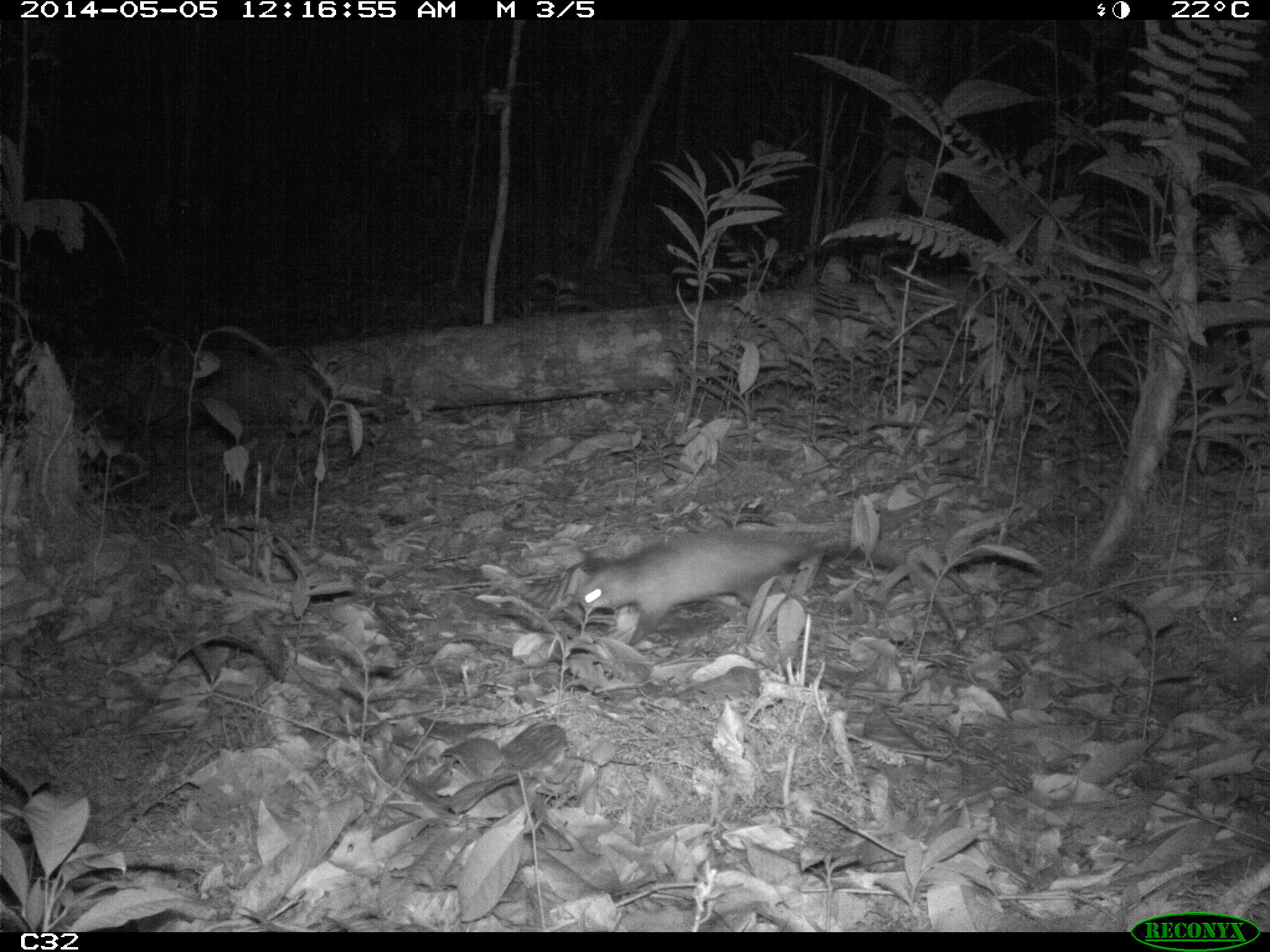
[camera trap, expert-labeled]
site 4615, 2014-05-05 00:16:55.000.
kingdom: Animalia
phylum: Chordata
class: Mammalia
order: Didelphimorphia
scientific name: Didelphimorphia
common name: opossum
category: unknown opossum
Unknown opossum (opossum) (Didelphimorphia), count 1, age adult.